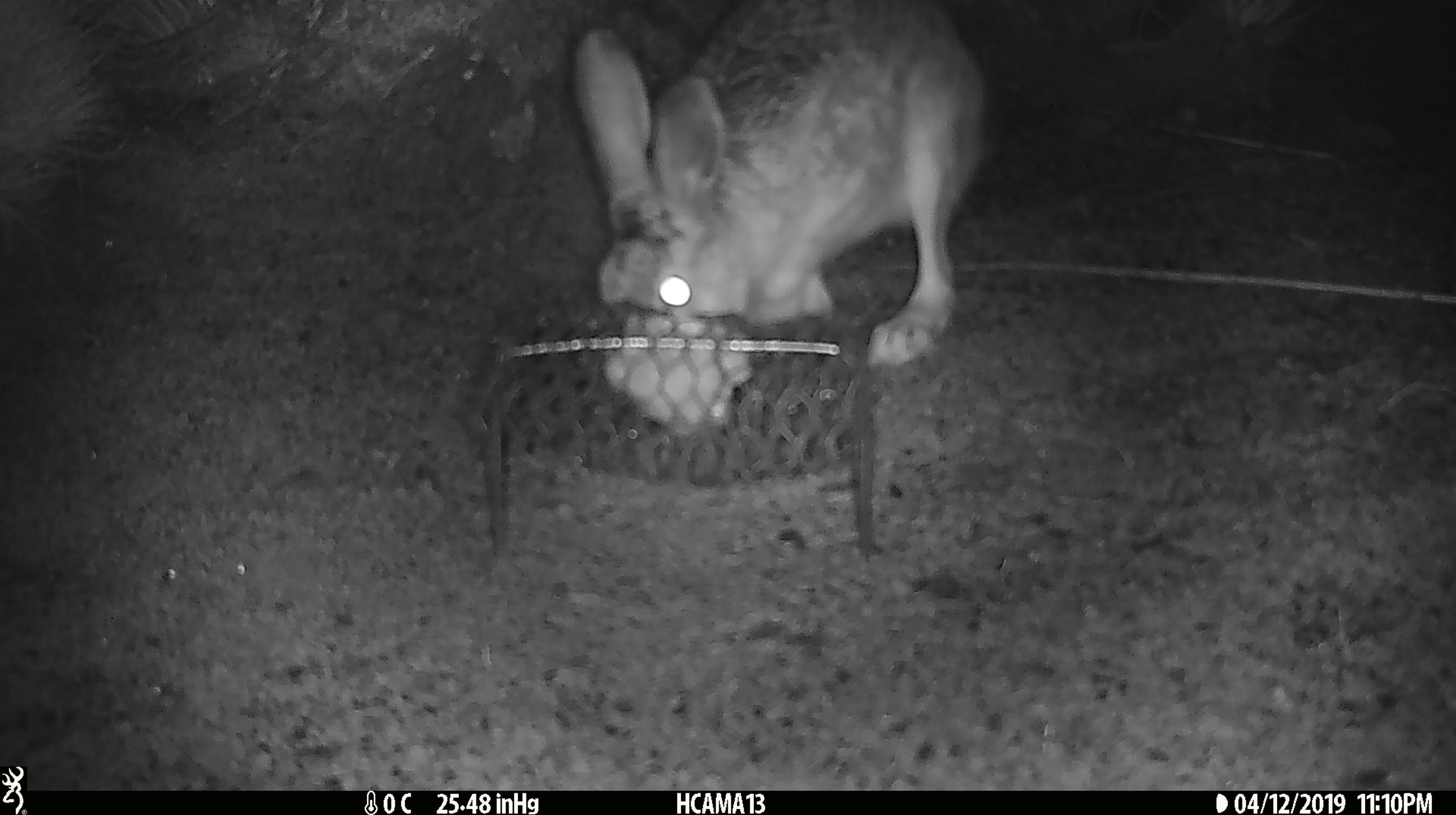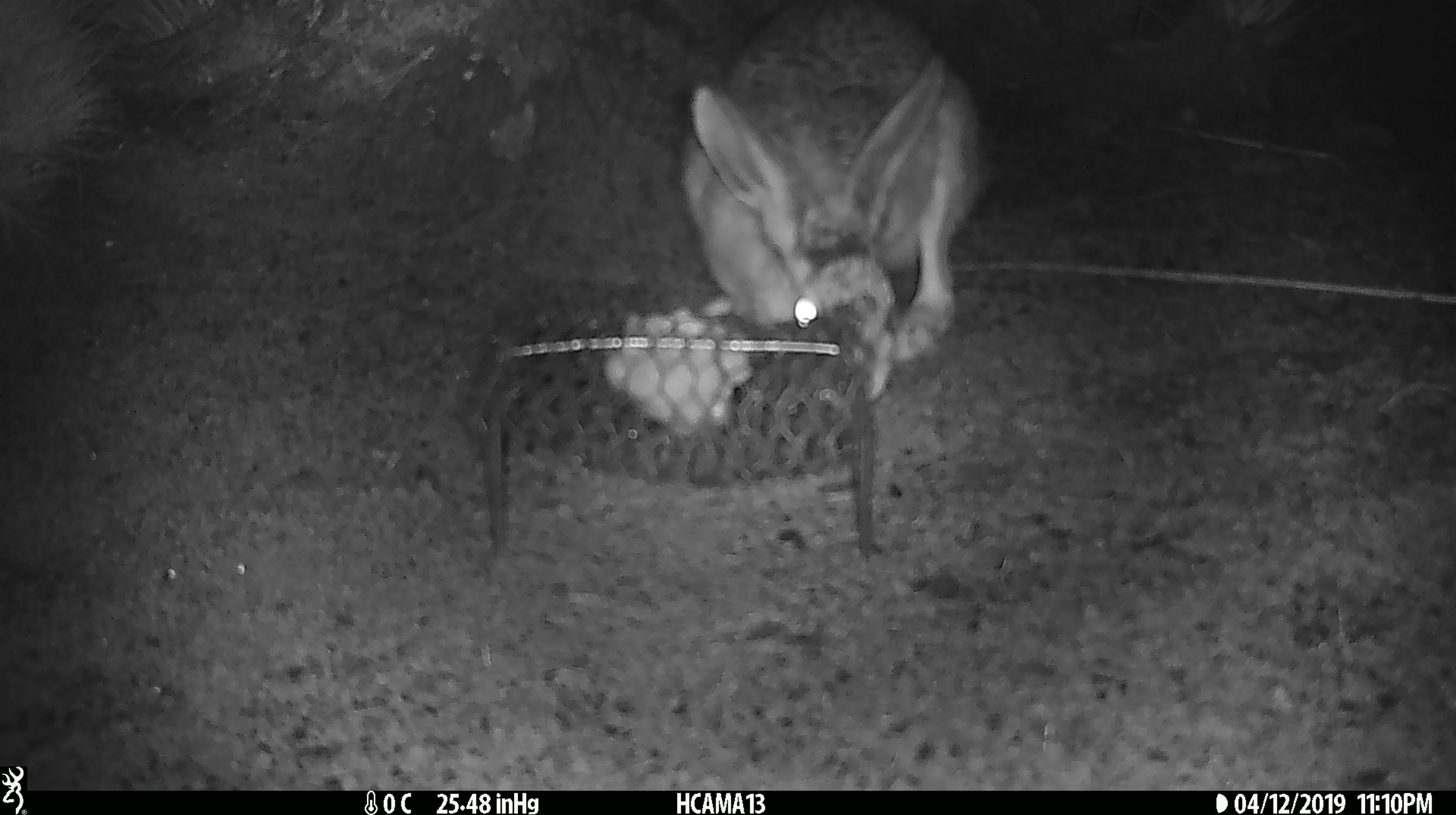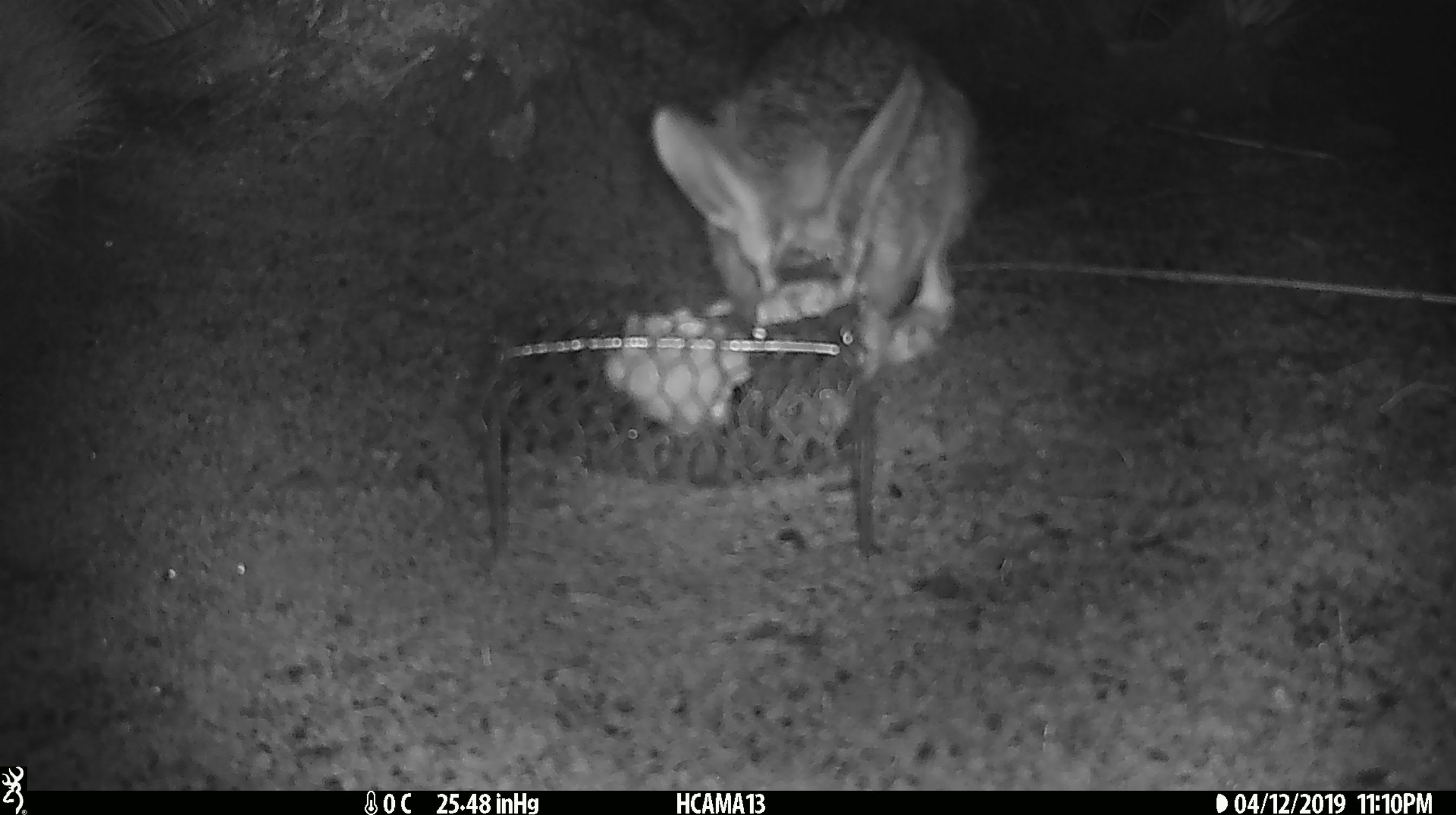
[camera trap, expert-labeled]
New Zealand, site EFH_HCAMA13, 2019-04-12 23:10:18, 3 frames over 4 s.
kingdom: Animalia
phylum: Chordata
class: Mammalia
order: Lagomorpha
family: Leporidae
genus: Lepus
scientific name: Lepus europaeus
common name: brown hare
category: hare